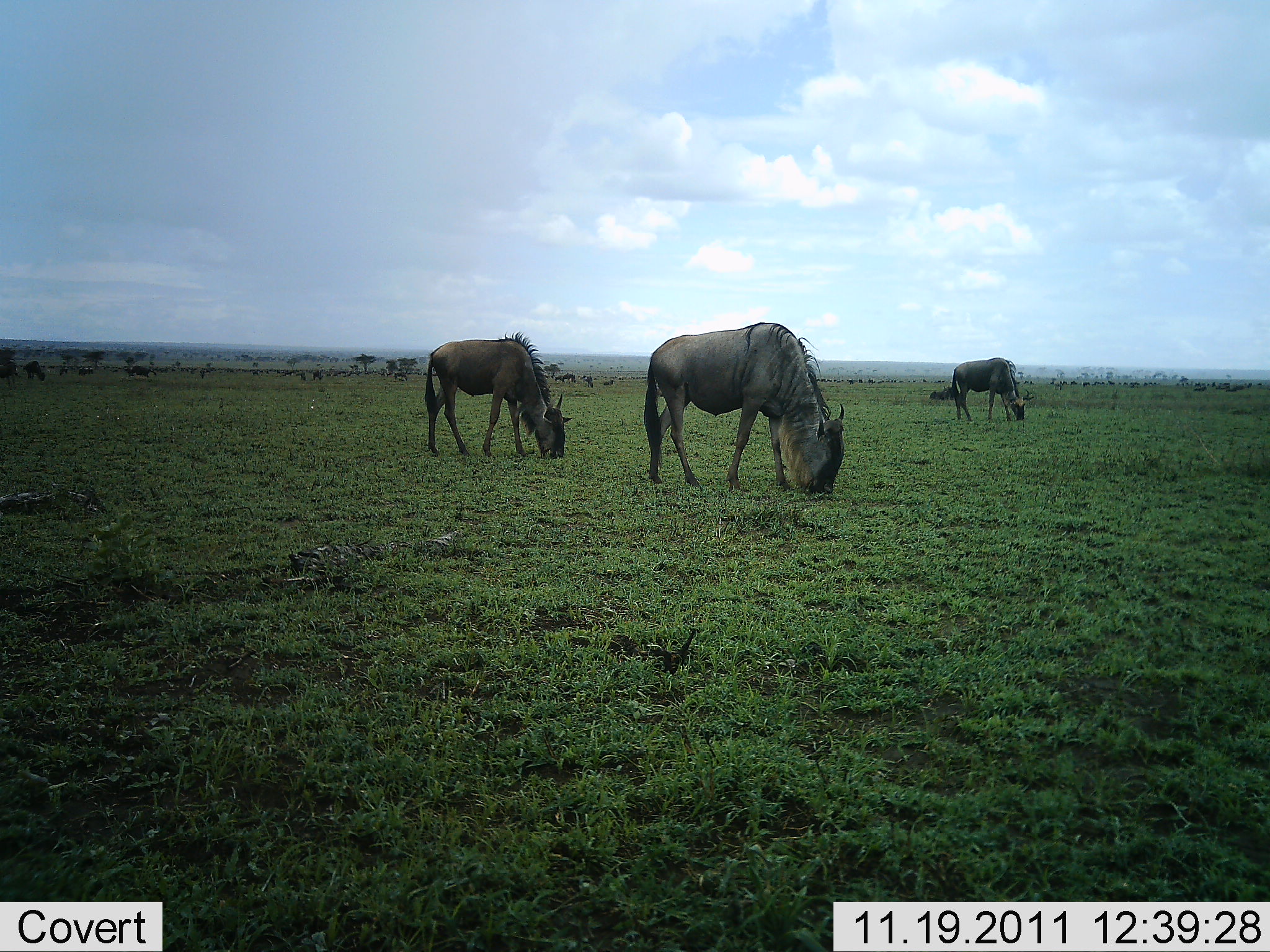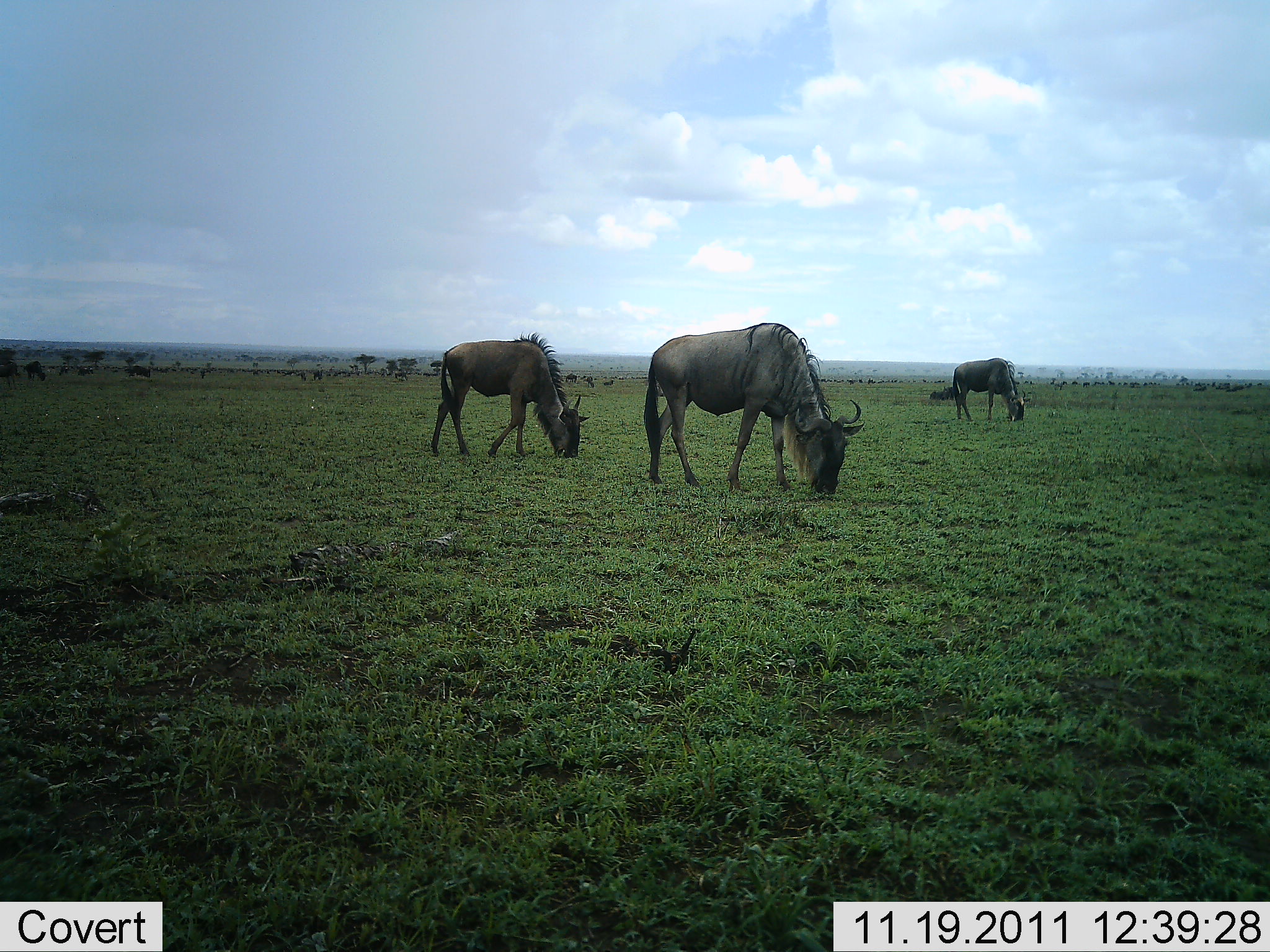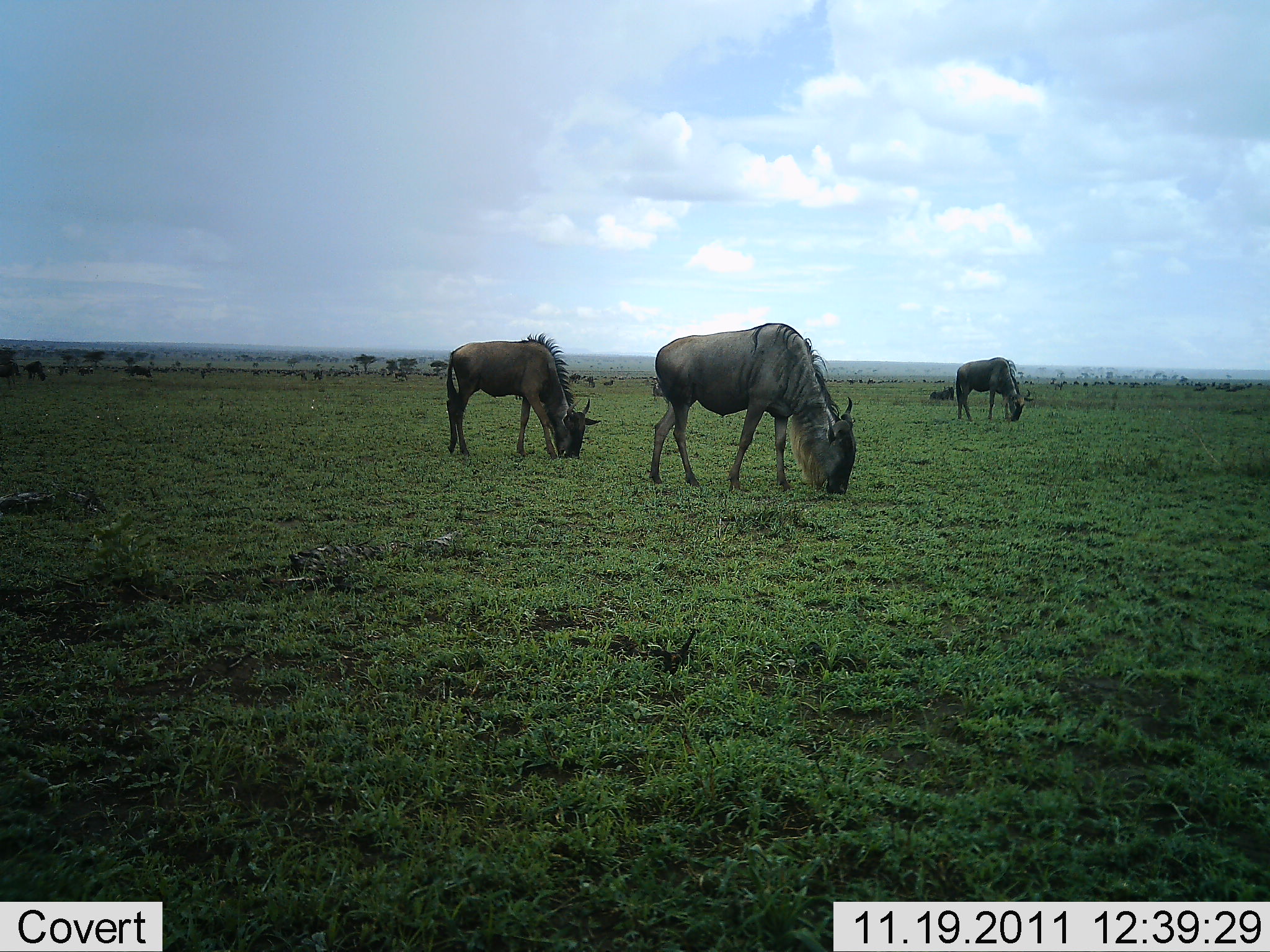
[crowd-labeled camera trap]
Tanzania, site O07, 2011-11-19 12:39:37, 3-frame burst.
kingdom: Animalia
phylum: Chordata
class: Mammalia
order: Artiodactyla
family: Bovidae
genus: Connochaetes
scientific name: Connochaetes taurinus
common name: blue wildebeest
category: wildebeest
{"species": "wildebeest (blue wildebeest) (Connochaetes taurinus)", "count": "5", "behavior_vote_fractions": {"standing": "40%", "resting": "0%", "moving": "20%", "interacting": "10%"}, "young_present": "0%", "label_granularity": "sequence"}